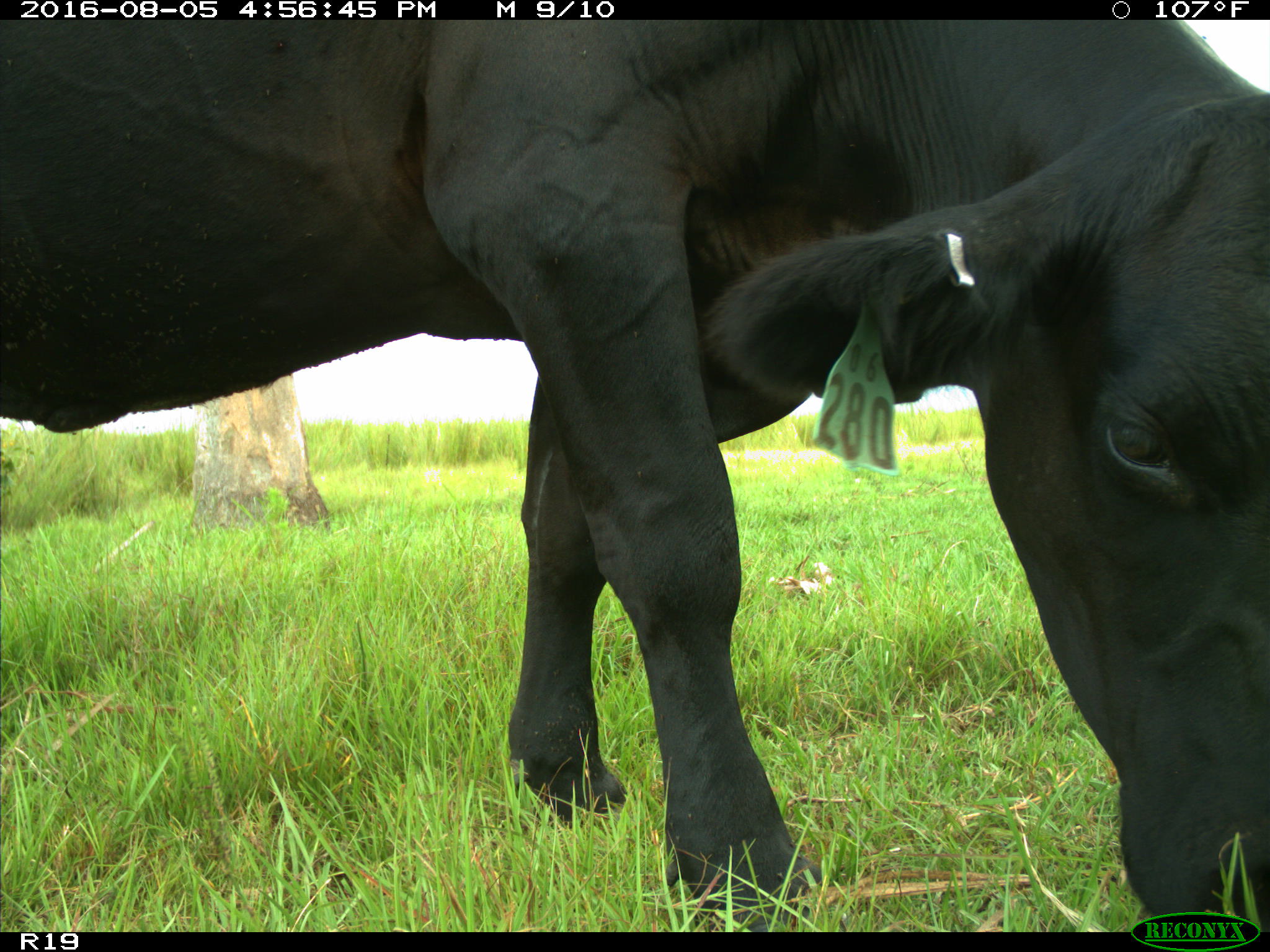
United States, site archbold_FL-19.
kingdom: Animalia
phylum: Chordata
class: Mammalia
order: Artiodactyla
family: Bovidae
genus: Bos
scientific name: Bos taurus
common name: domestic cow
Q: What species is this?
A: Bos taurus (domestic cow).